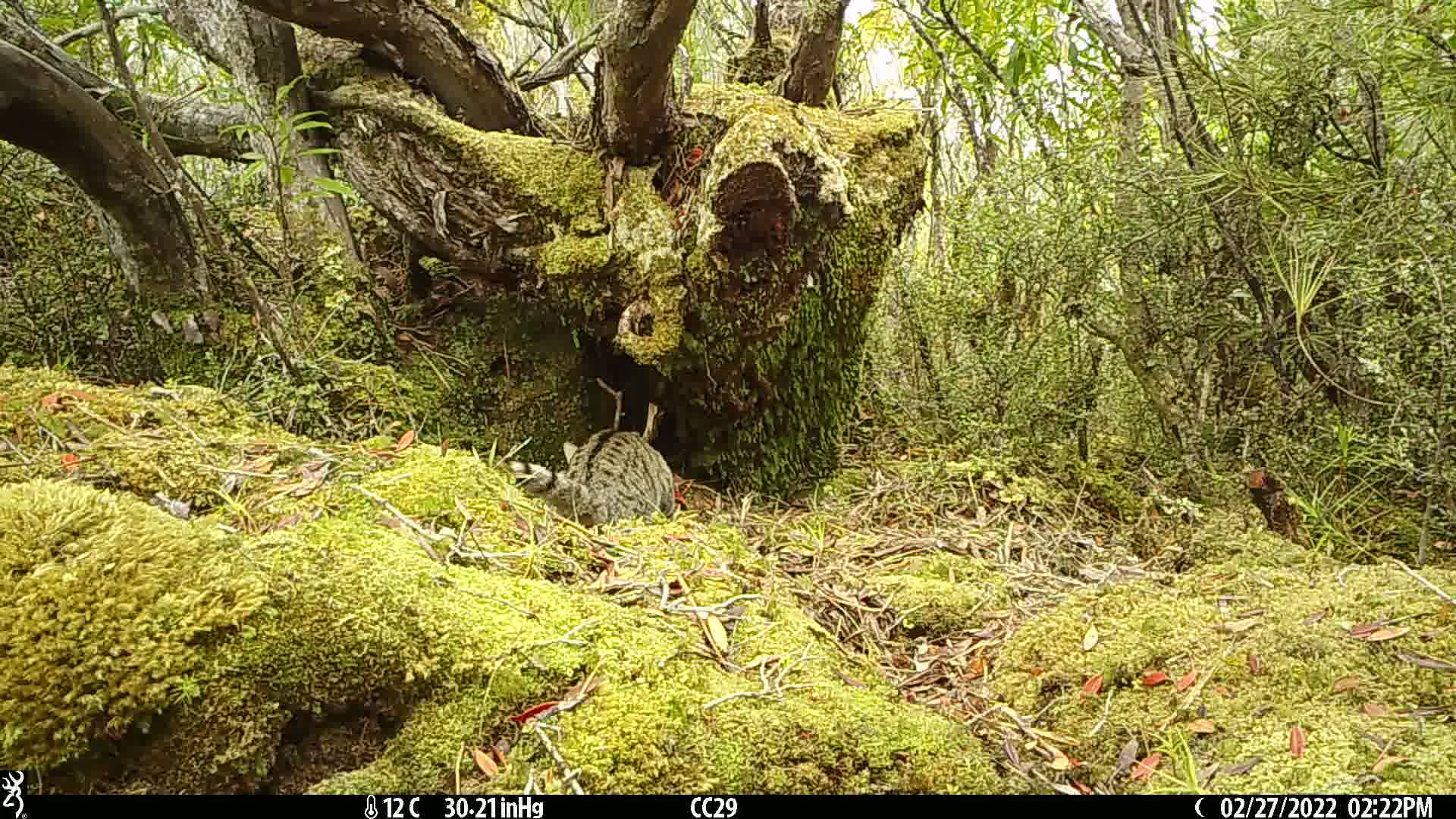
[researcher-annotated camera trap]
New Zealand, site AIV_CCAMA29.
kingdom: Animalia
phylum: Chordata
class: Mammalia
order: Carnivora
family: Felidae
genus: Felis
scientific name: Felis catus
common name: domestic cat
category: cat